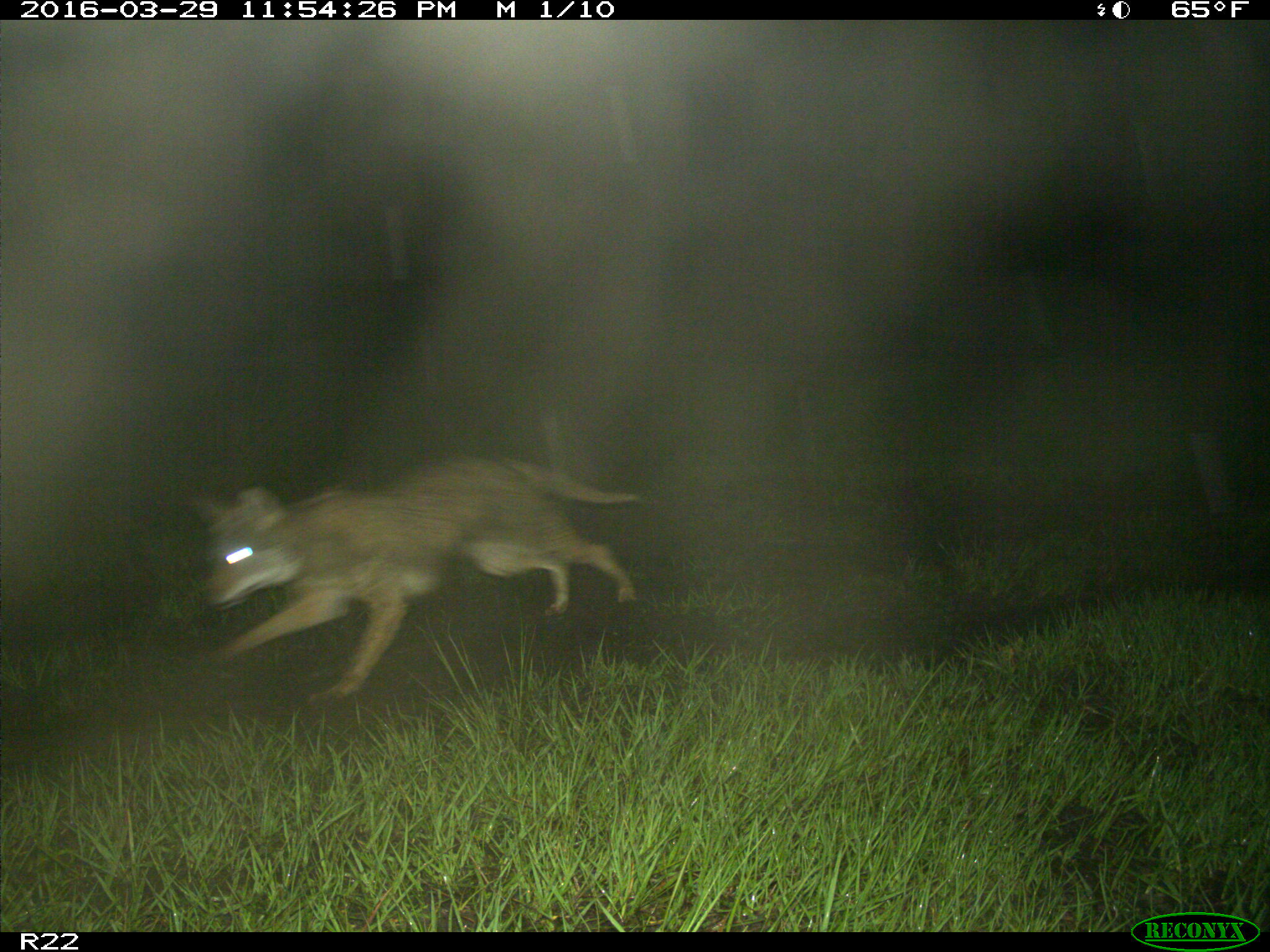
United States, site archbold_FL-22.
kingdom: Animalia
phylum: Chordata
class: Mammalia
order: Carnivora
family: Canidae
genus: Canis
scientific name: Canis latrans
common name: coyote